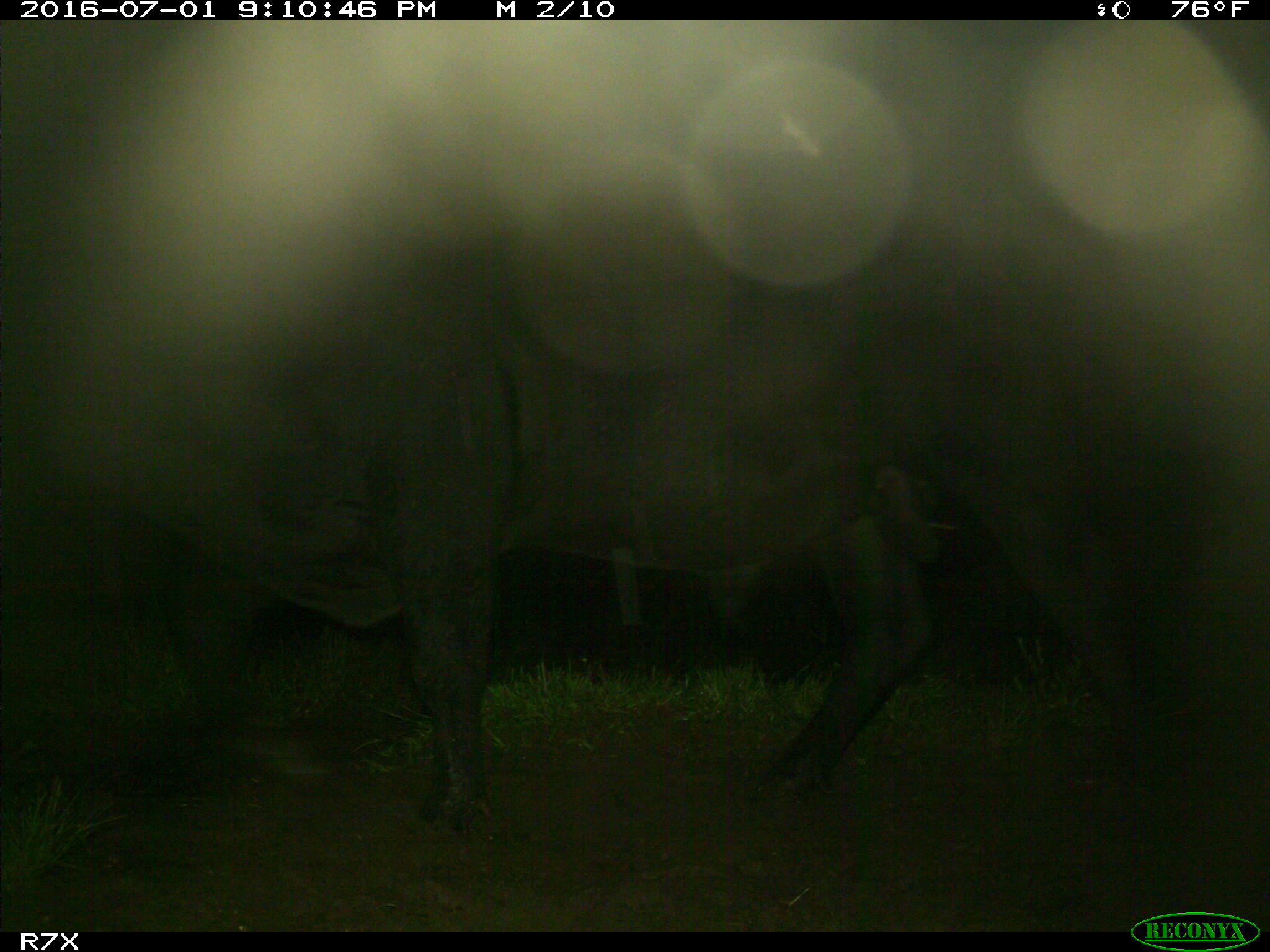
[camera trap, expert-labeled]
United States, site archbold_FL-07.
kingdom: Animalia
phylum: Chordata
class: Mammalia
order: Artiodactyla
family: Bovidae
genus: Bos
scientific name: Bos taurus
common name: domestic cow